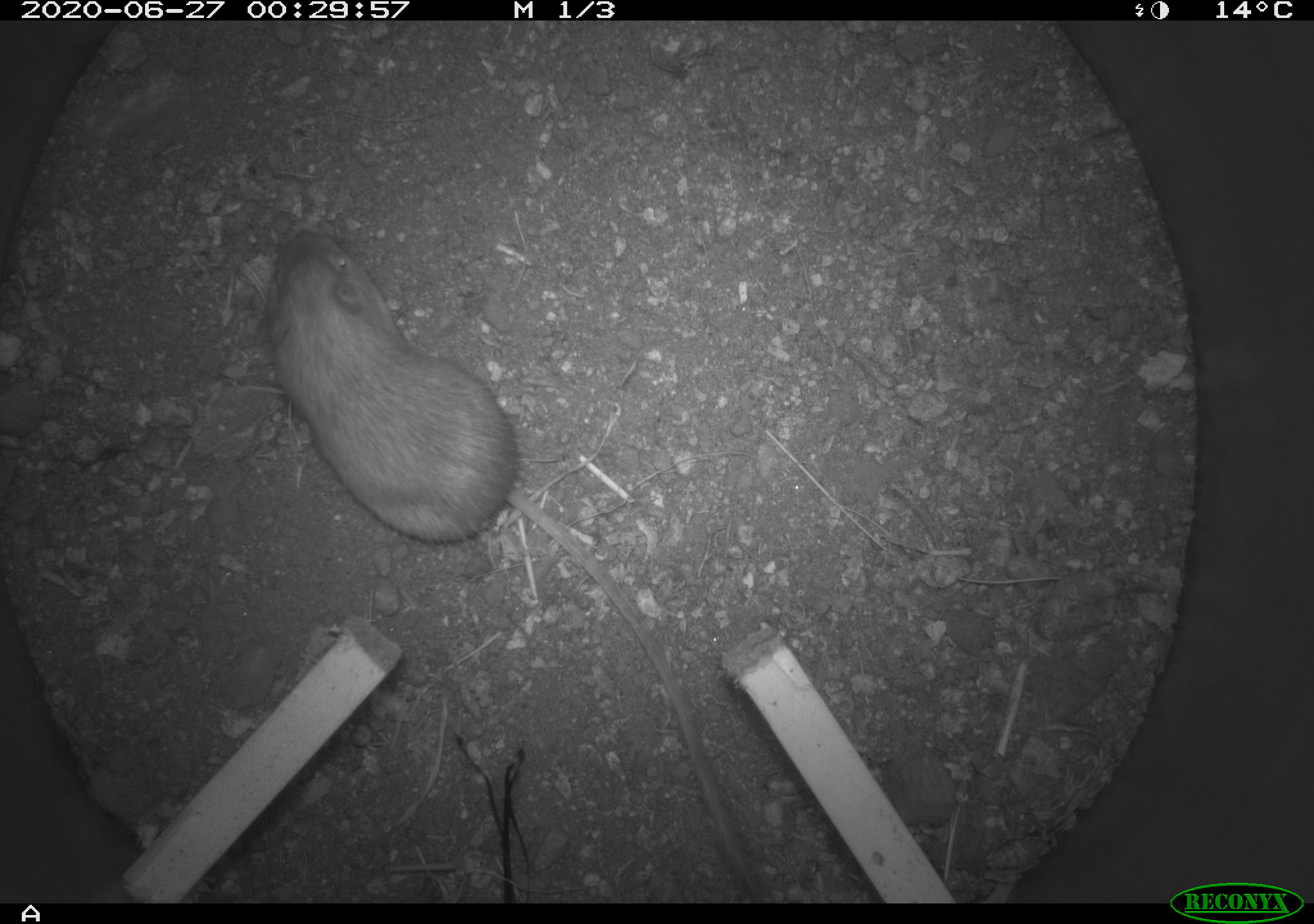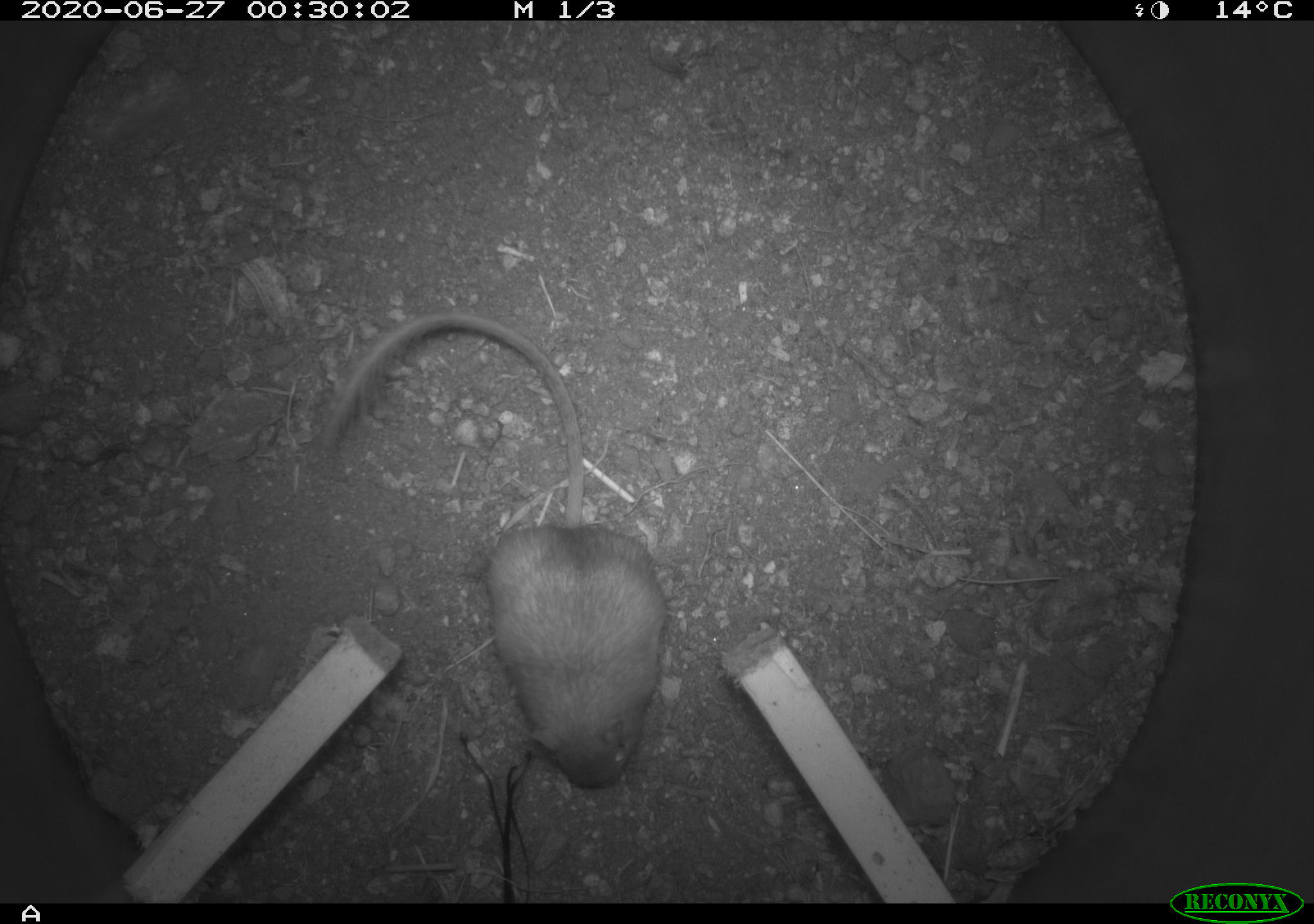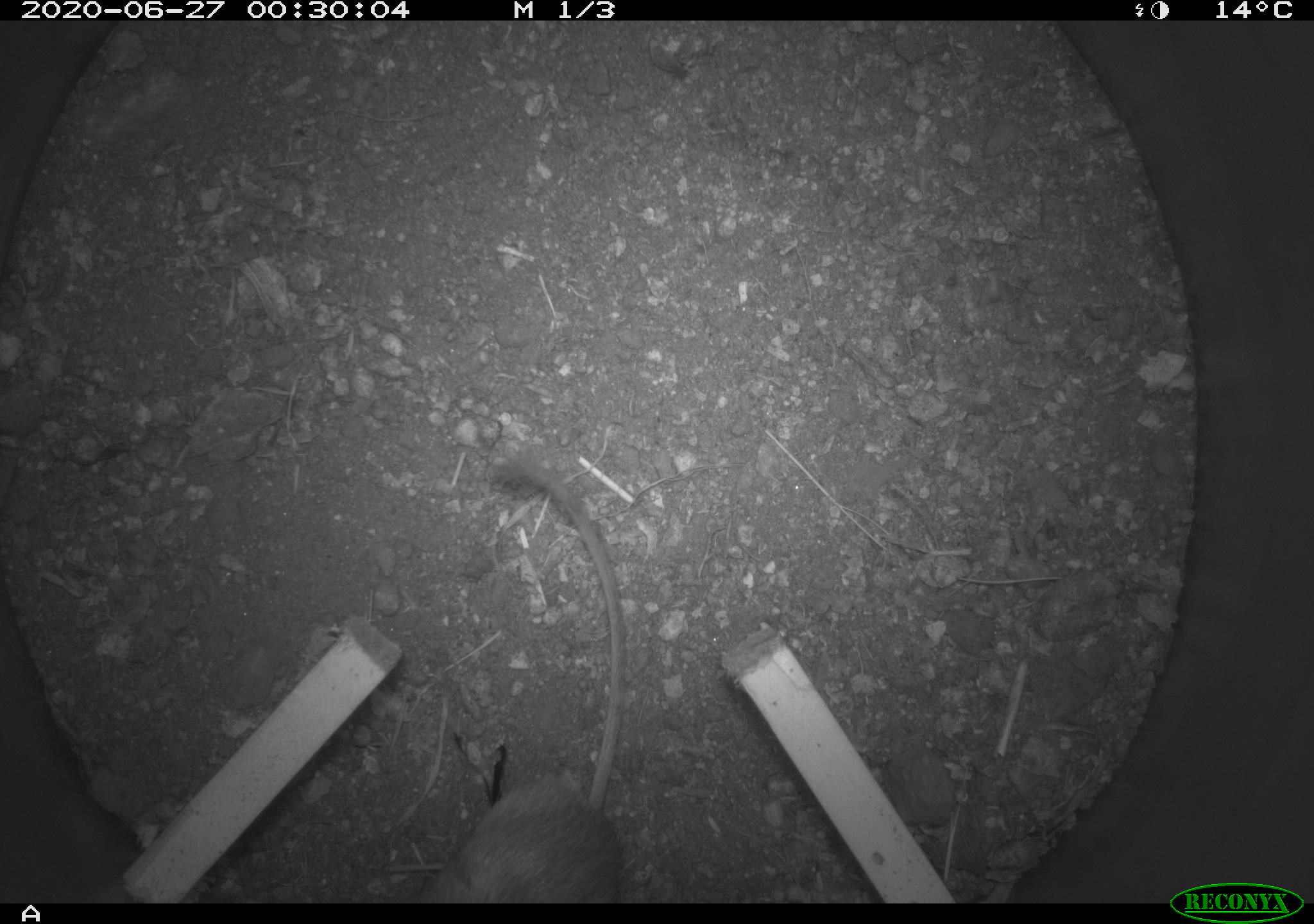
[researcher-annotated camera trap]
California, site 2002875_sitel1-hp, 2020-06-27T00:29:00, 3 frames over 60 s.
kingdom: Animalia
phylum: Chordata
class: Mammalia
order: Rodentia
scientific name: Rodentia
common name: rodent